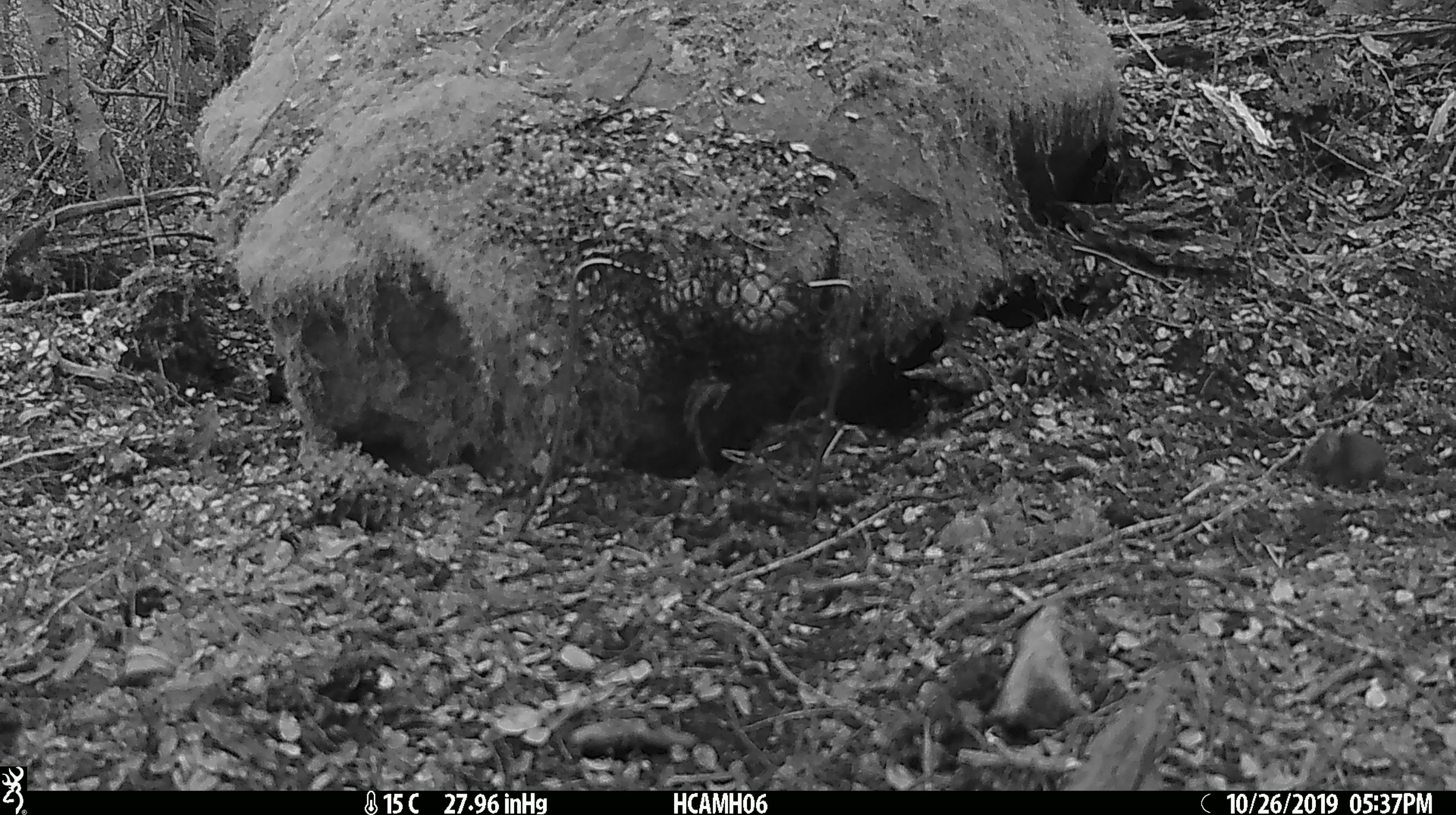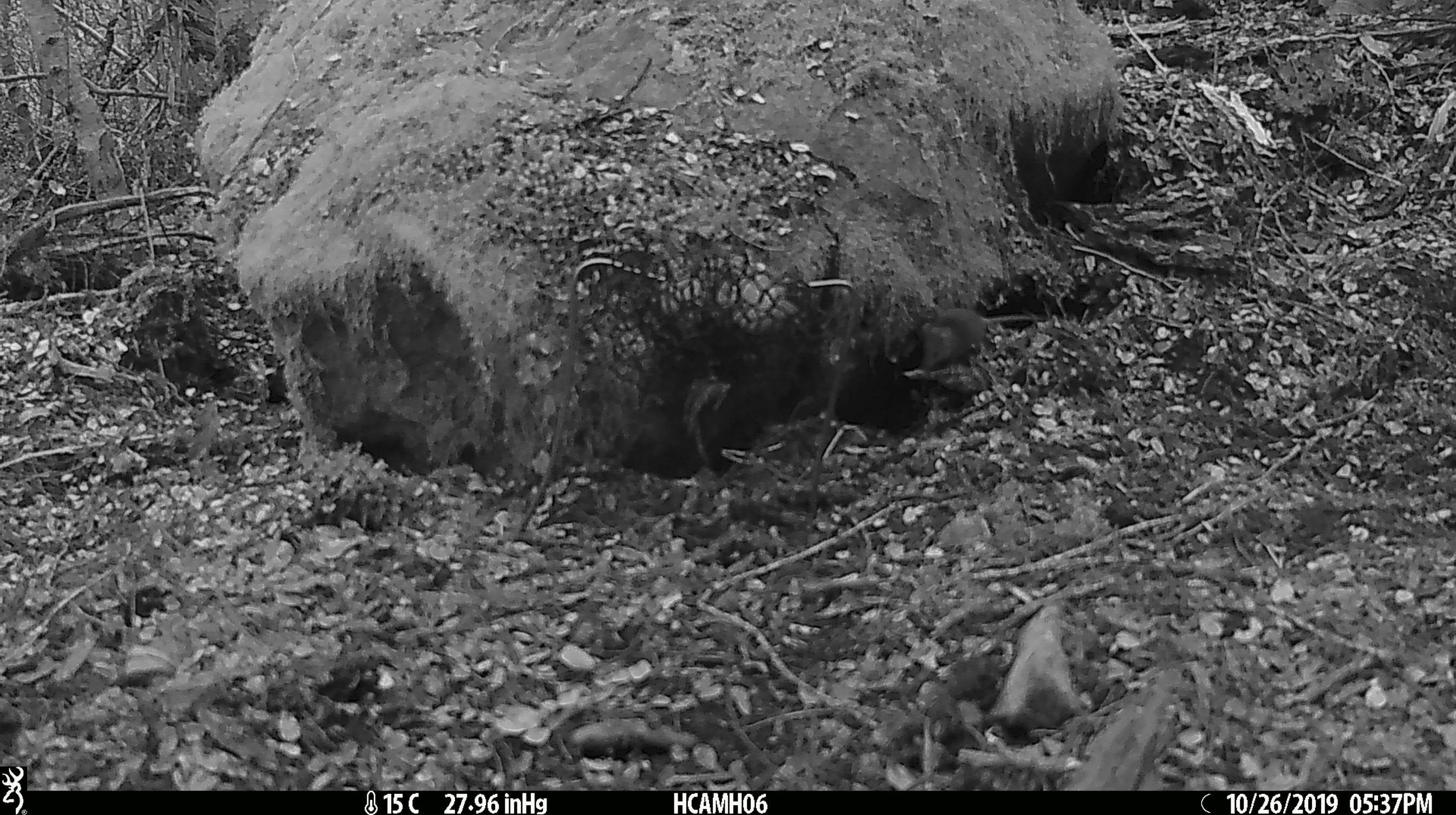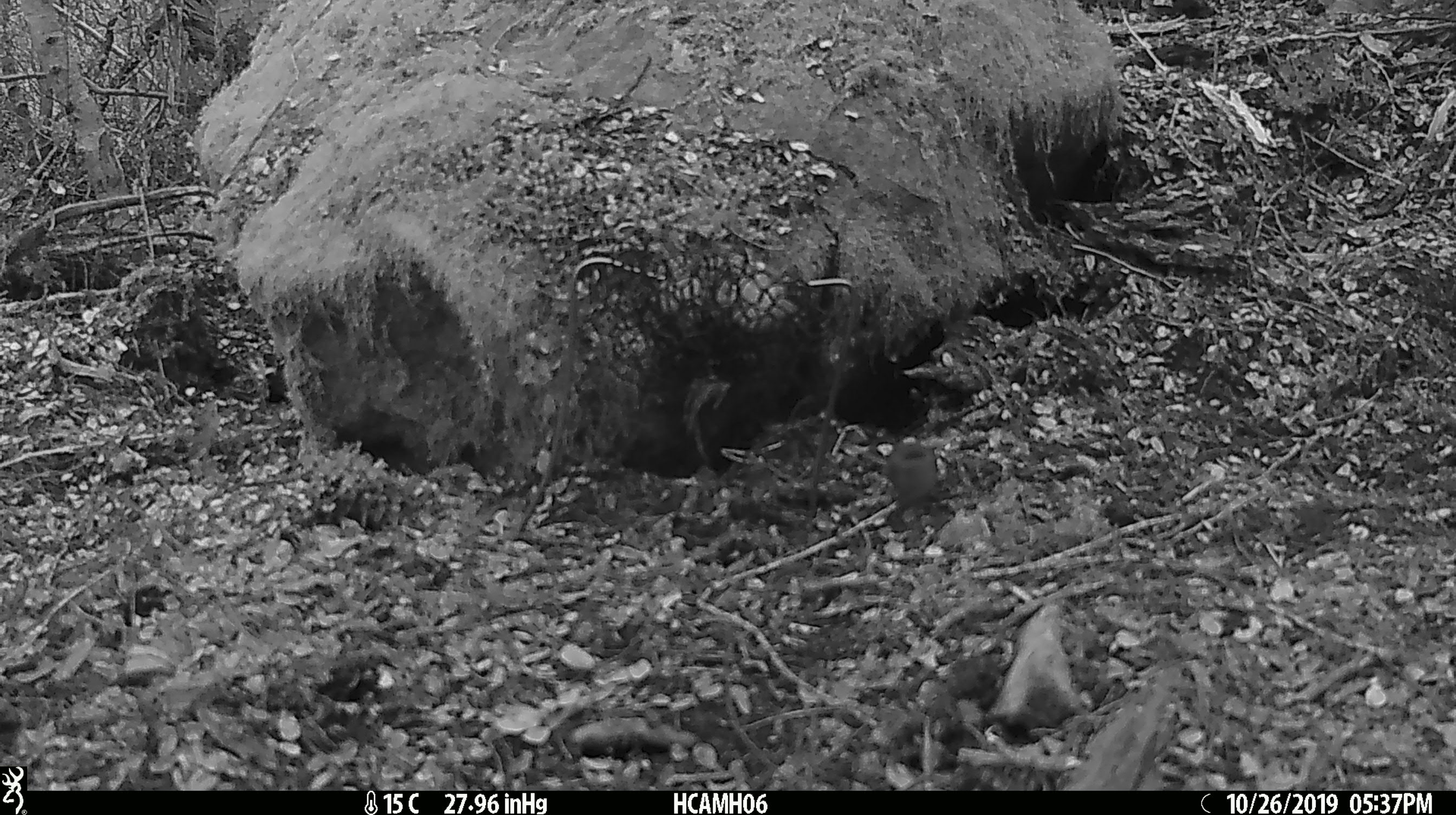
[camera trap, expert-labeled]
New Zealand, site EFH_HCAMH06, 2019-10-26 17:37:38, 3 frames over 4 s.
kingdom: Animalia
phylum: Chordata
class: Mammalia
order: Rodentia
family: Muridae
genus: Mus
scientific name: Mus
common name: mouse